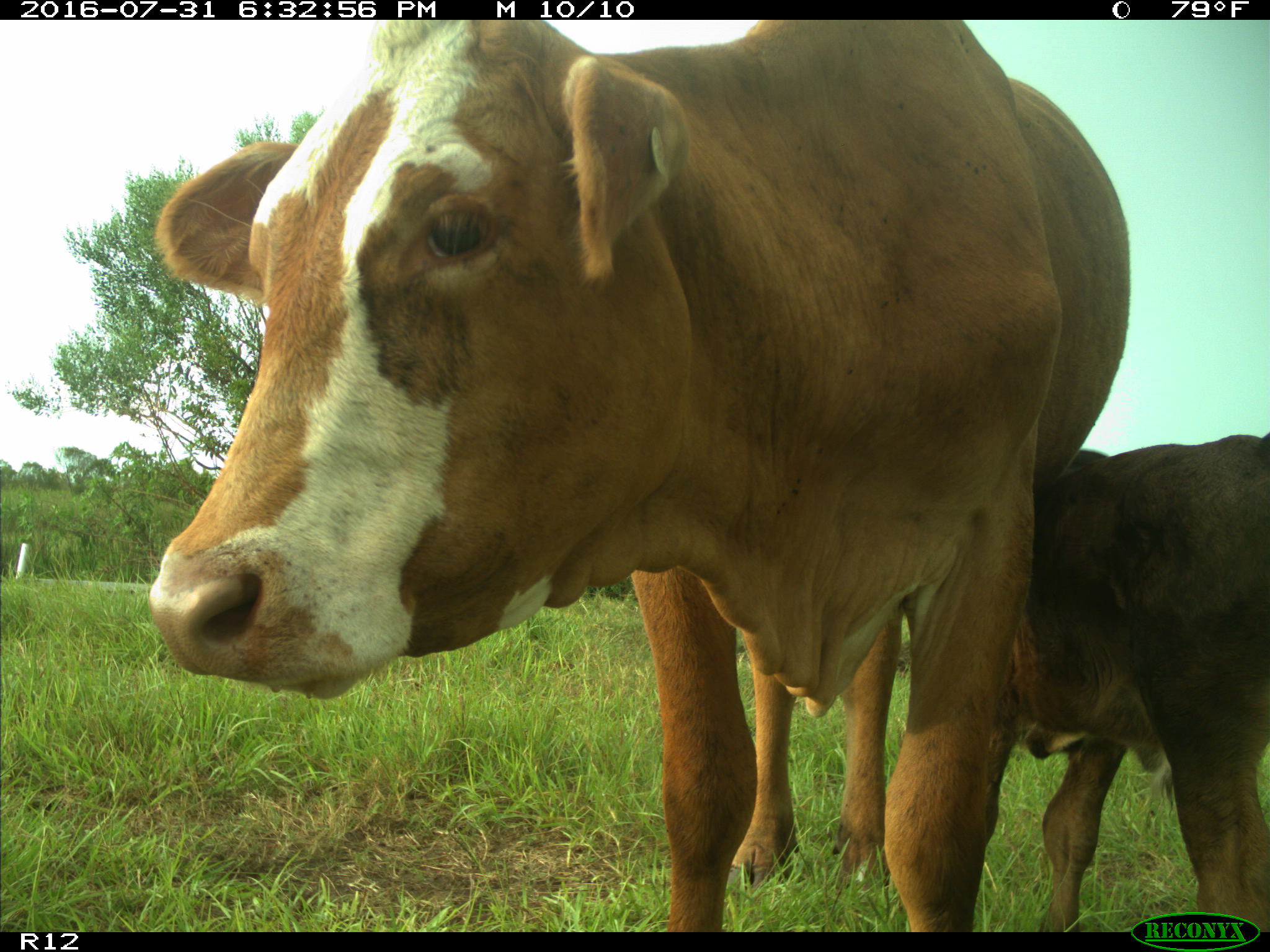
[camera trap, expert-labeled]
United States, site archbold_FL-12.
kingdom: Animalia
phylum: Chordata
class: Mammalia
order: Artiodactyla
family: Bovidae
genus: Bos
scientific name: Bos taurus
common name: domestic cow